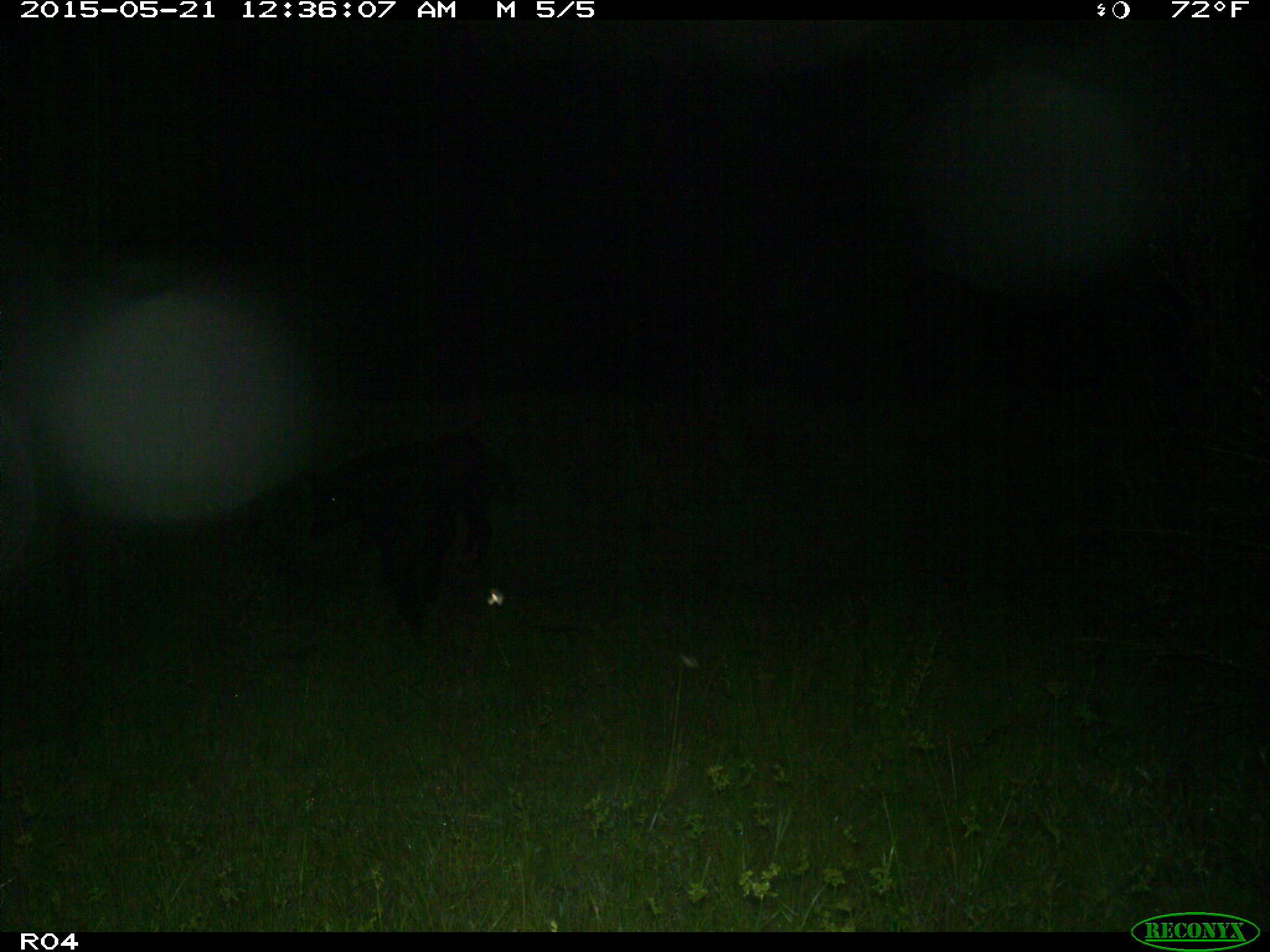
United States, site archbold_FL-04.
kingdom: Animalia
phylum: Chordata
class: Mammalia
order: Artiodactyla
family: Suidae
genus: Sus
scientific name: Sus scrofa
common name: wild boar